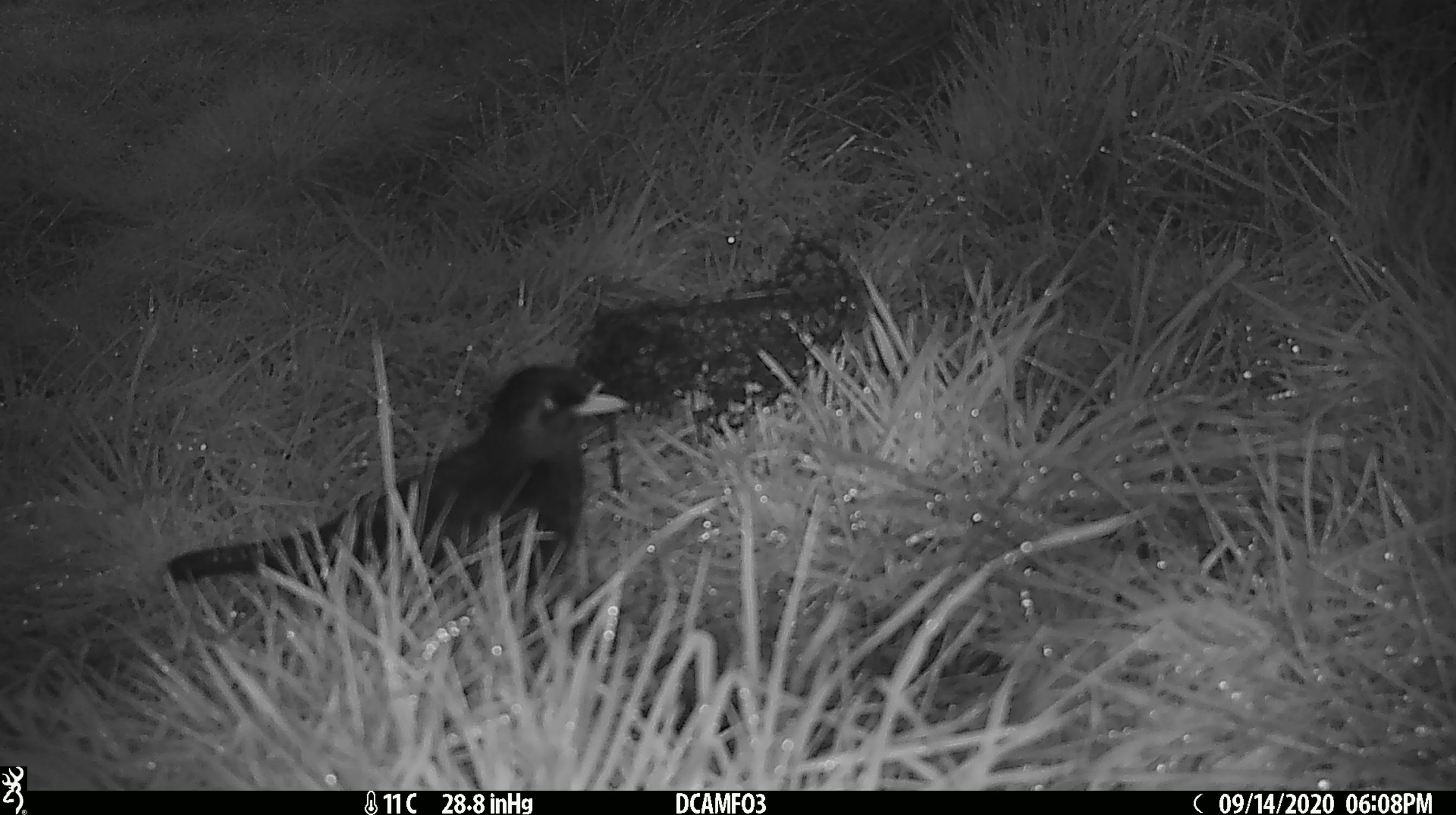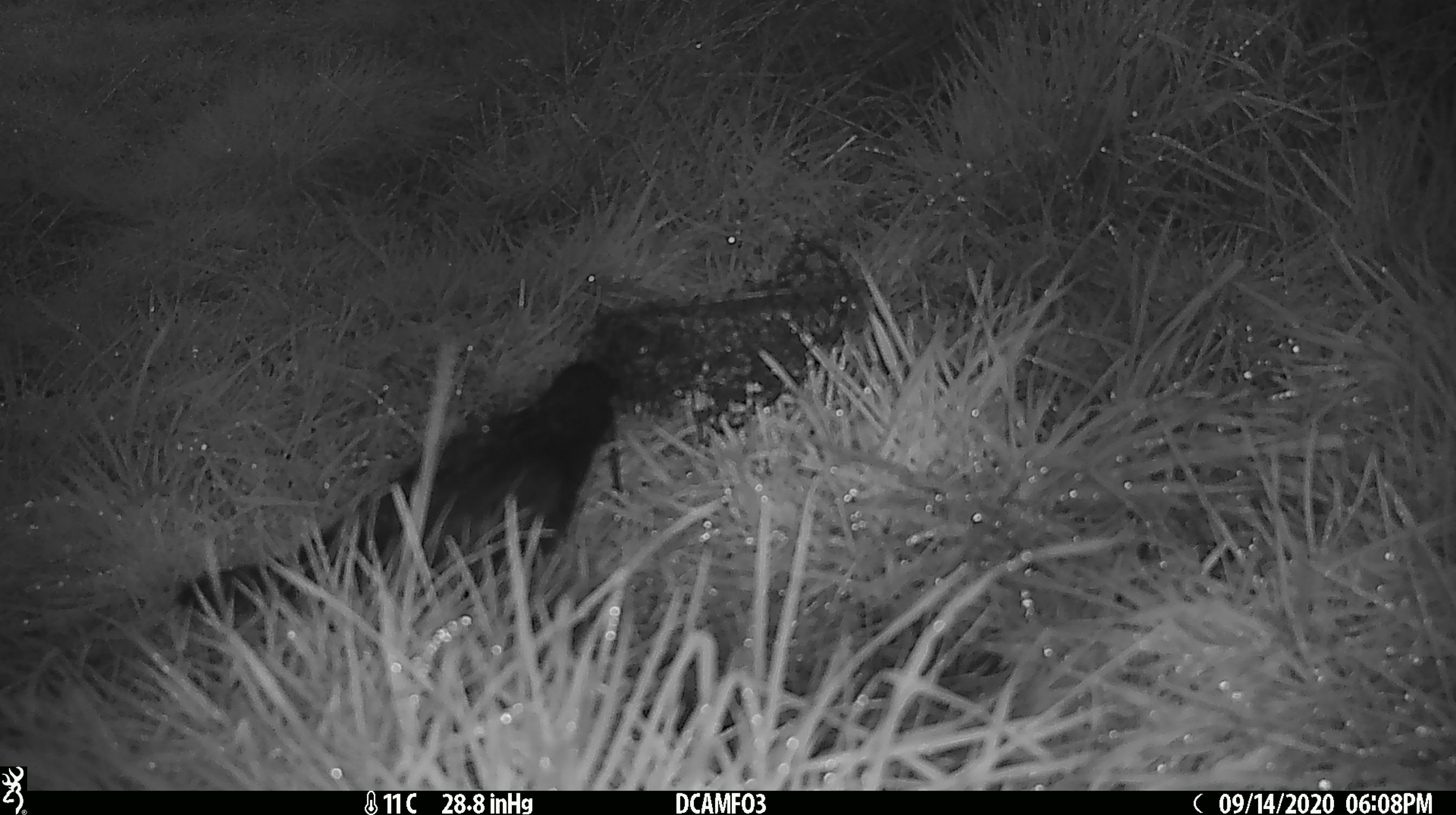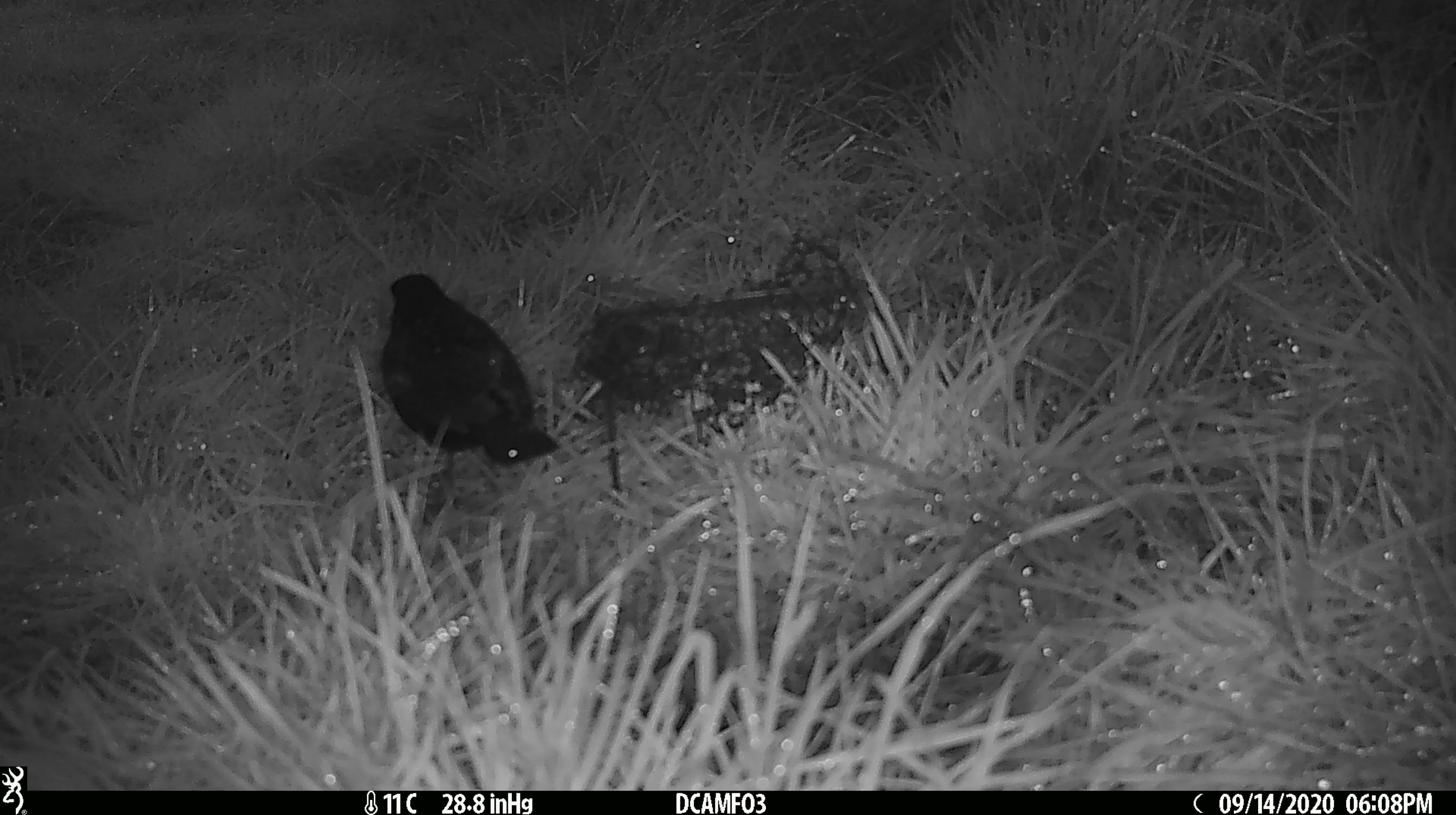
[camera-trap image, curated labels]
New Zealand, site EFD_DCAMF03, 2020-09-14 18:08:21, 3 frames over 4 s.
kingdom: Animalia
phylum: Chordata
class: Aves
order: Passeriformes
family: Turdidae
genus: Turdus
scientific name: Turdus merula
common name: eurasian blackbird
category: blackbird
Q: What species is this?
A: Blackbird (eurasian blackbird) (Turdus merula).